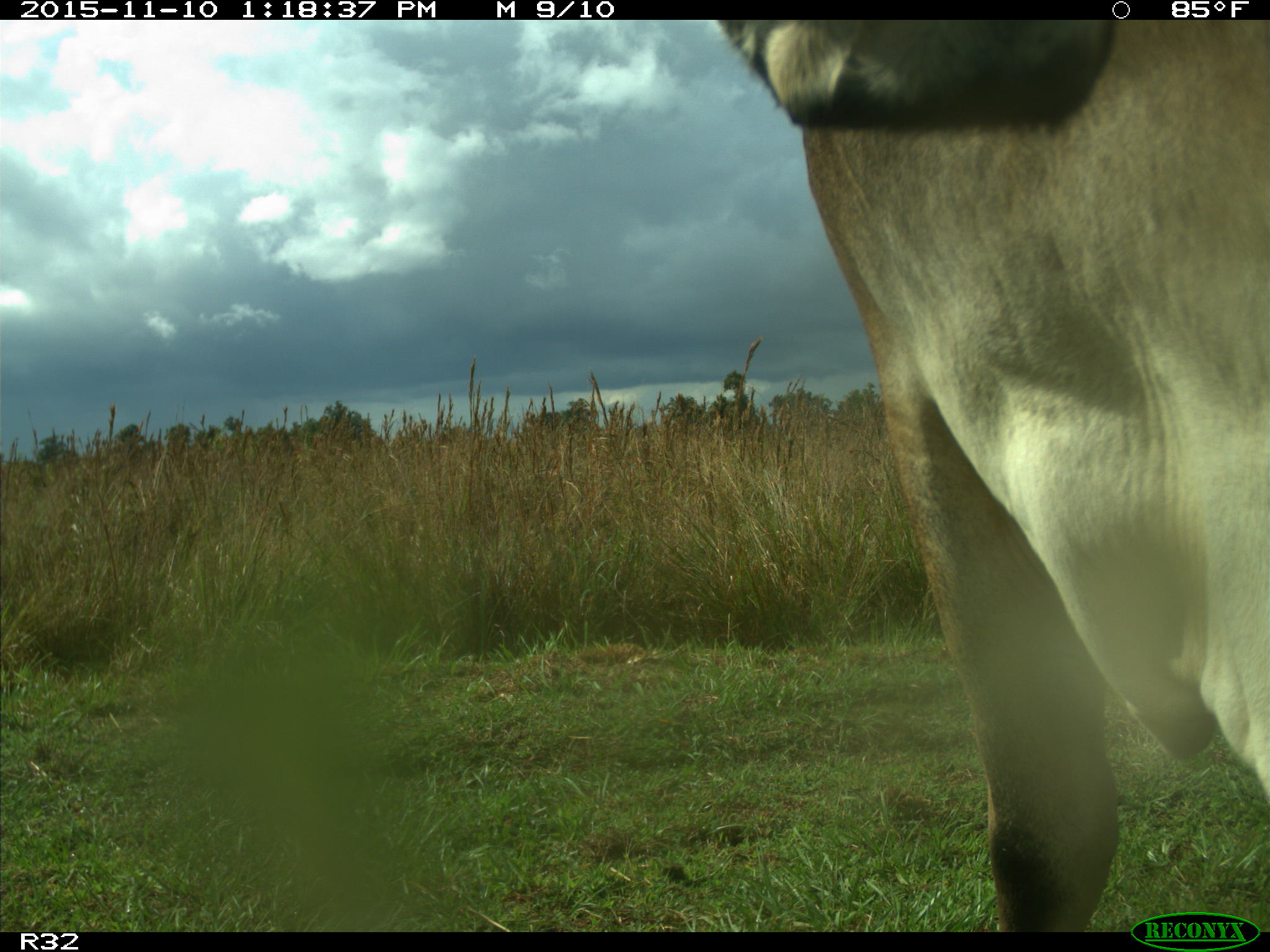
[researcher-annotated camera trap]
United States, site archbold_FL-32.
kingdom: Animalia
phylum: Chordata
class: Mammalia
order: Artiodactyla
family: Bovidae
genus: Bos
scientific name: Bos taurus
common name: domestic cow